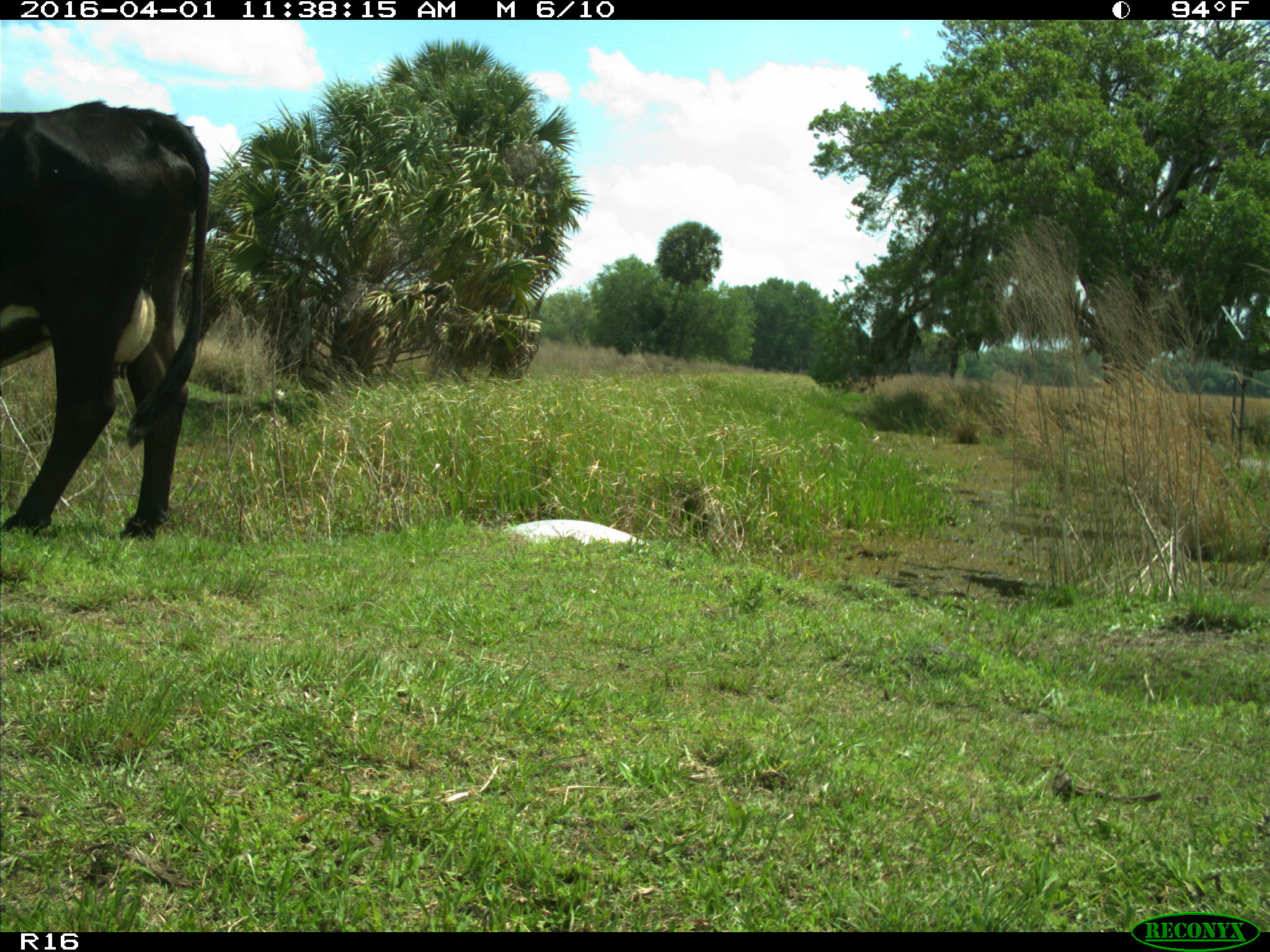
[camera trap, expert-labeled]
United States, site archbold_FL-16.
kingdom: Animalia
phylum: Chordata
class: Mammalia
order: Artiodactyla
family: Bovidae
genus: Bos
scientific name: Bos taurus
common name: domestic cow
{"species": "Bos taurus (domestic cow)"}